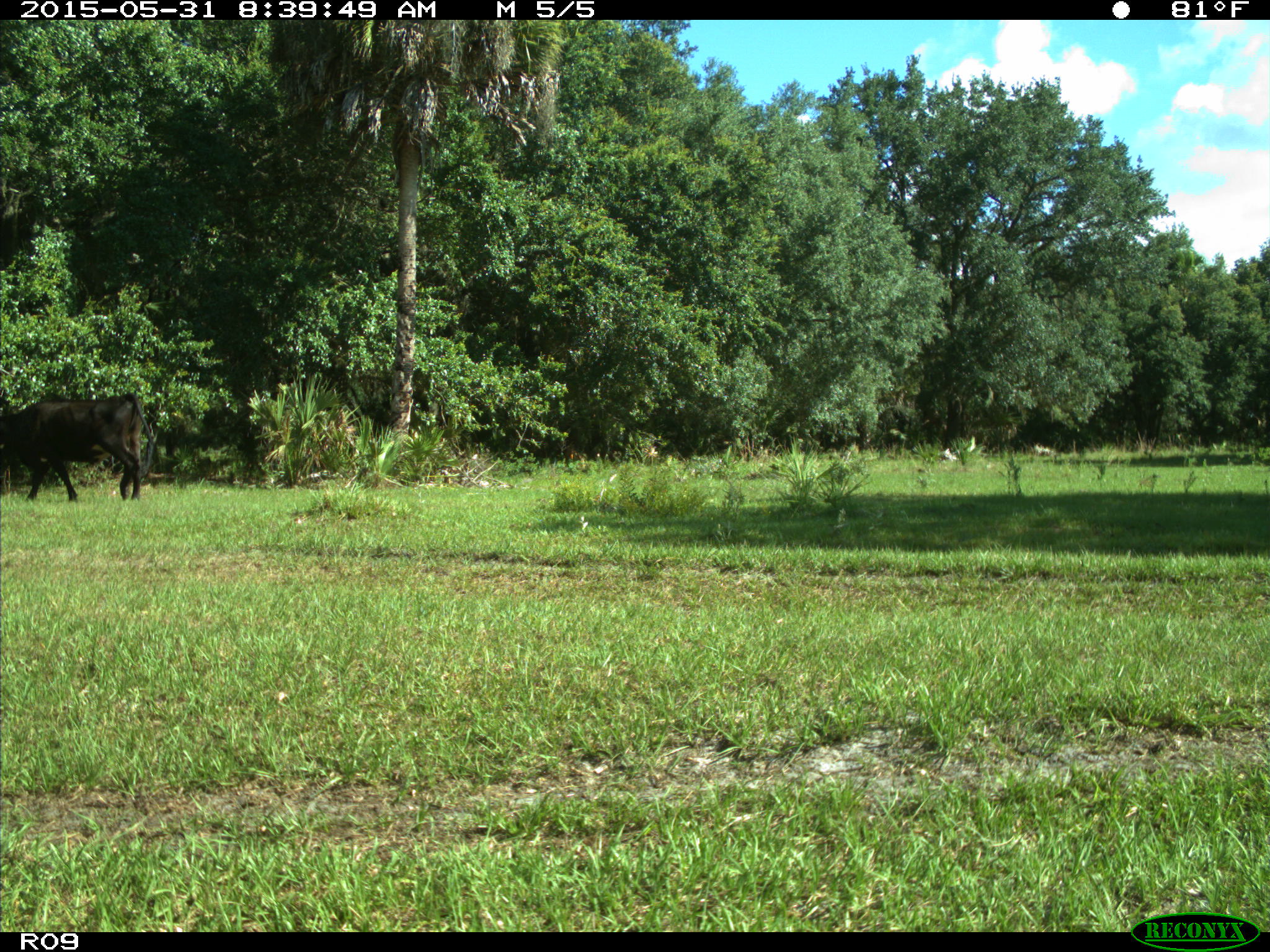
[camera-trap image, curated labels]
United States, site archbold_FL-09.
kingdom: Animalia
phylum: Chordata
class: Mammalia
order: Artiodactyla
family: Bovidae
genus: Bos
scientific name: Bos taurus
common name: domestic cow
Bos taurus (domestic cow).